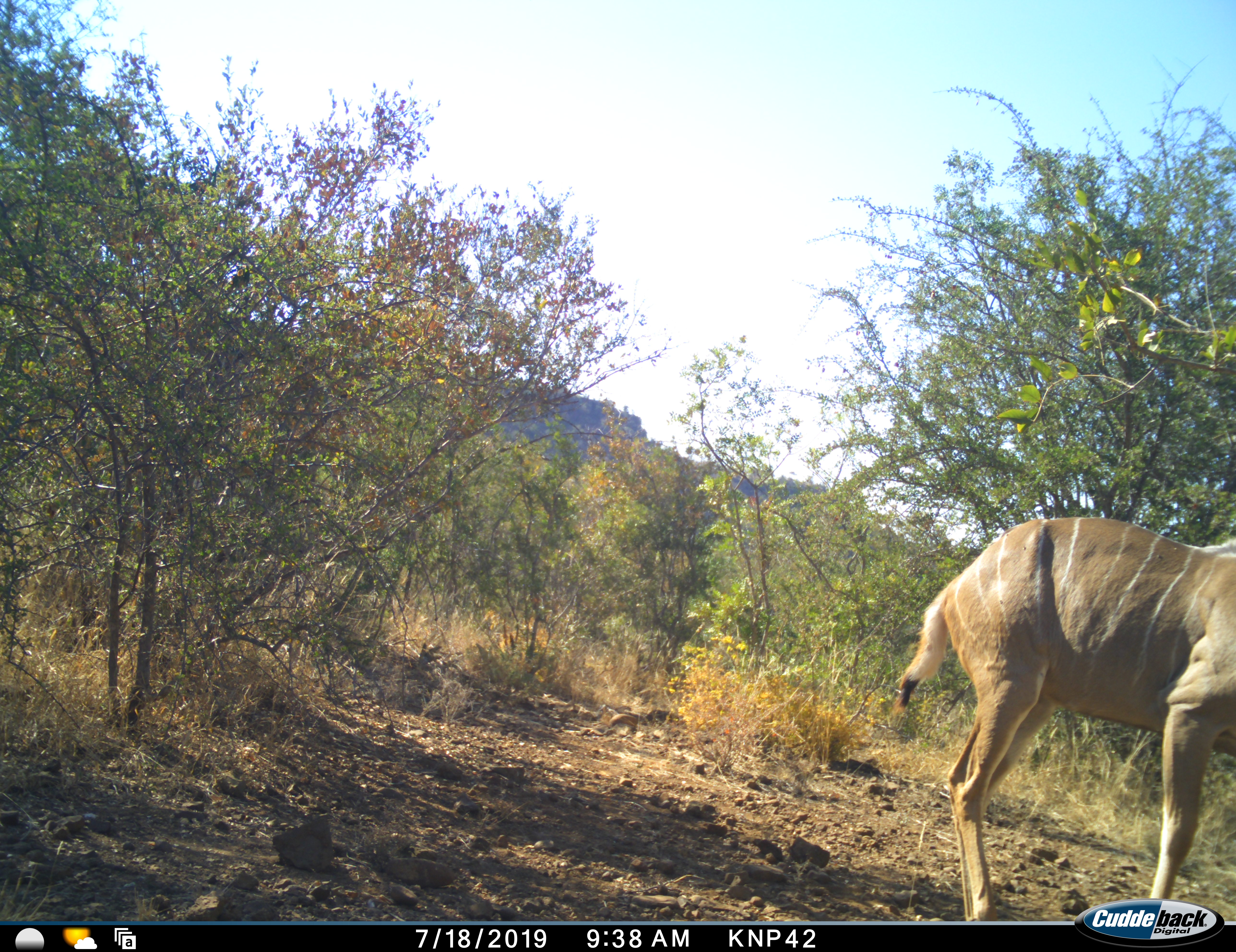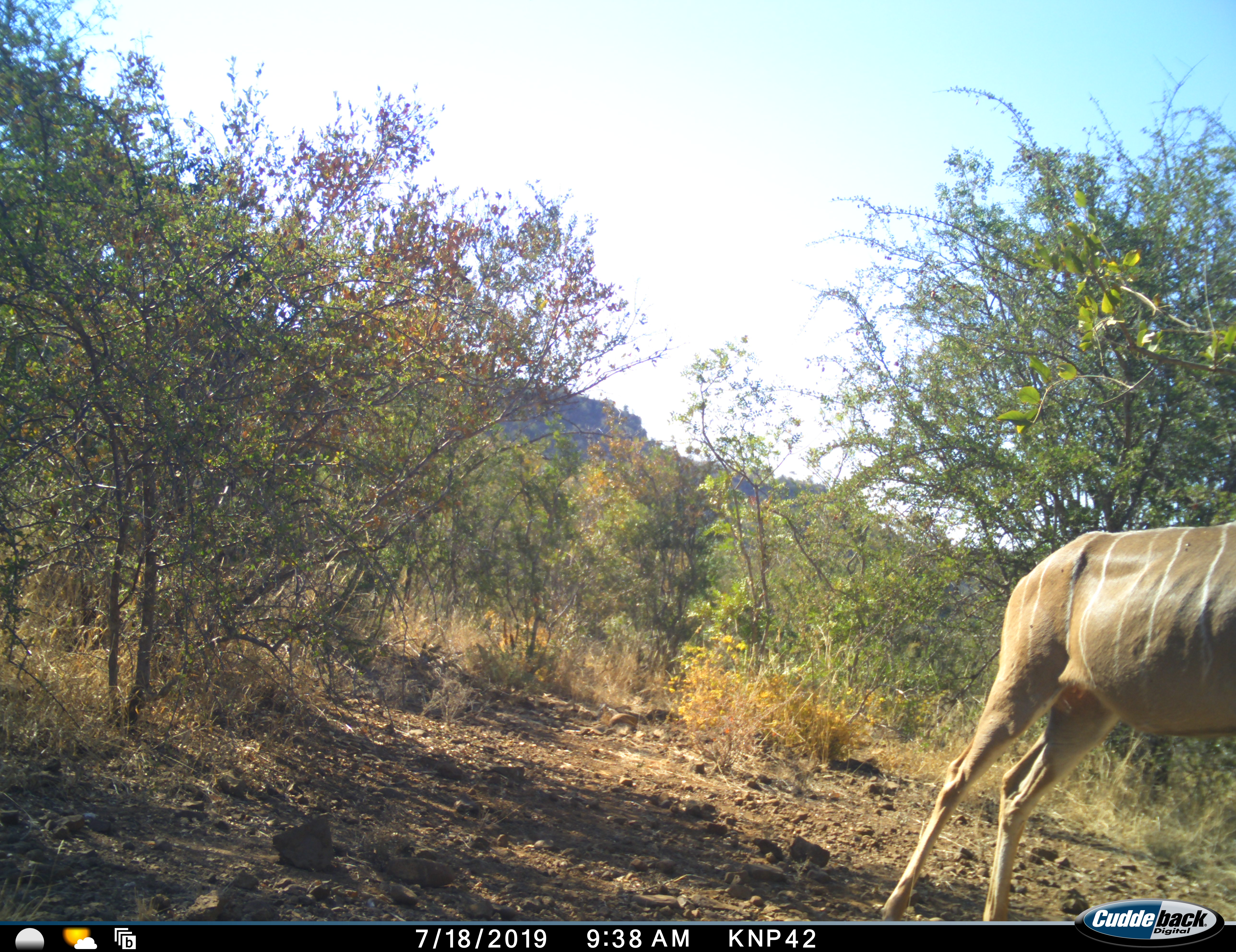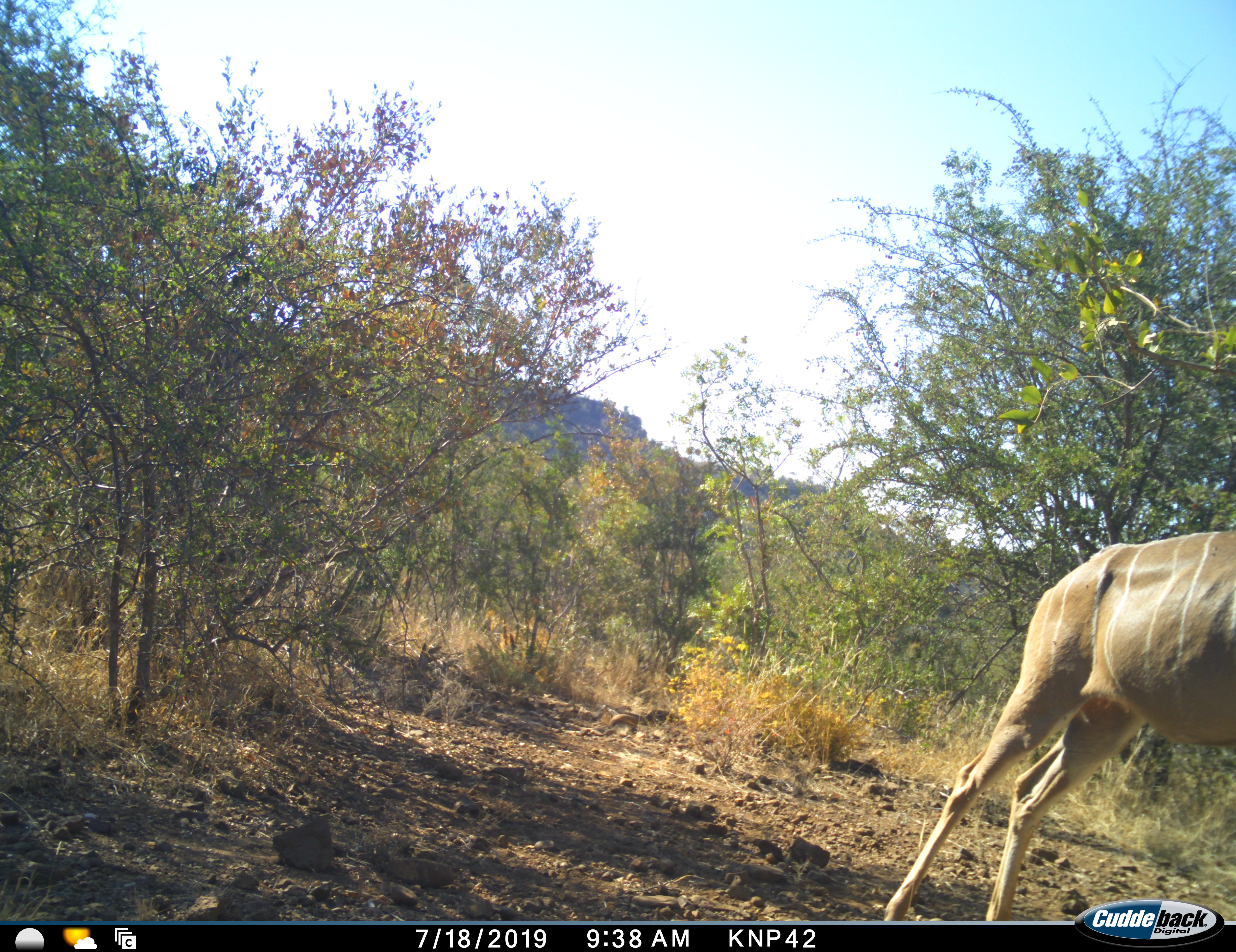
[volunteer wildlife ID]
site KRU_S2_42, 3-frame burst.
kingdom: Animalia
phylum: Chordata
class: Mammalia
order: Artiodactyla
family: Bovidae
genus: Tragelaphus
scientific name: Tragelaphus angasii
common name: nyala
Nyala (Tragelaphus angasii), count 1. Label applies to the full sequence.